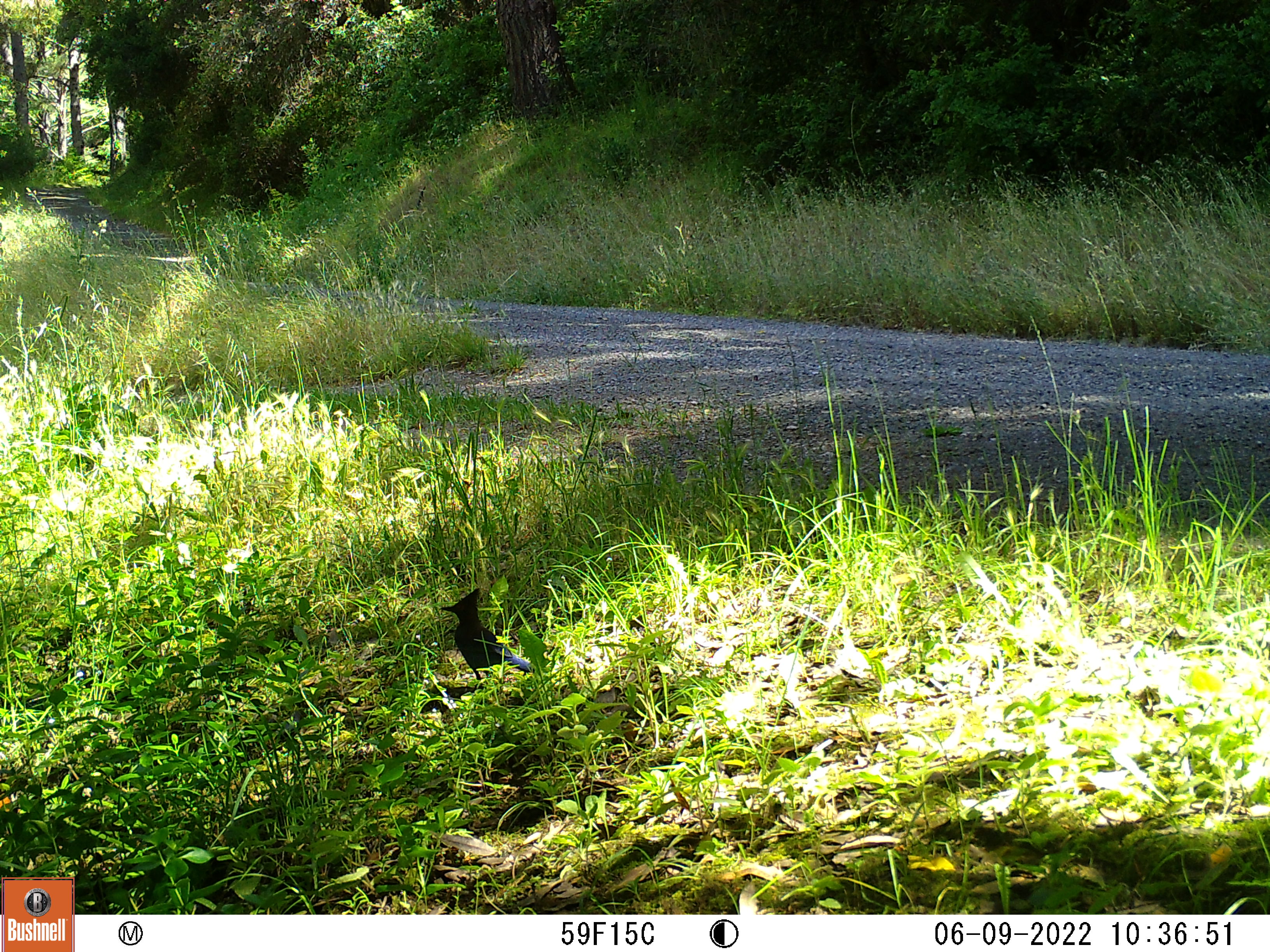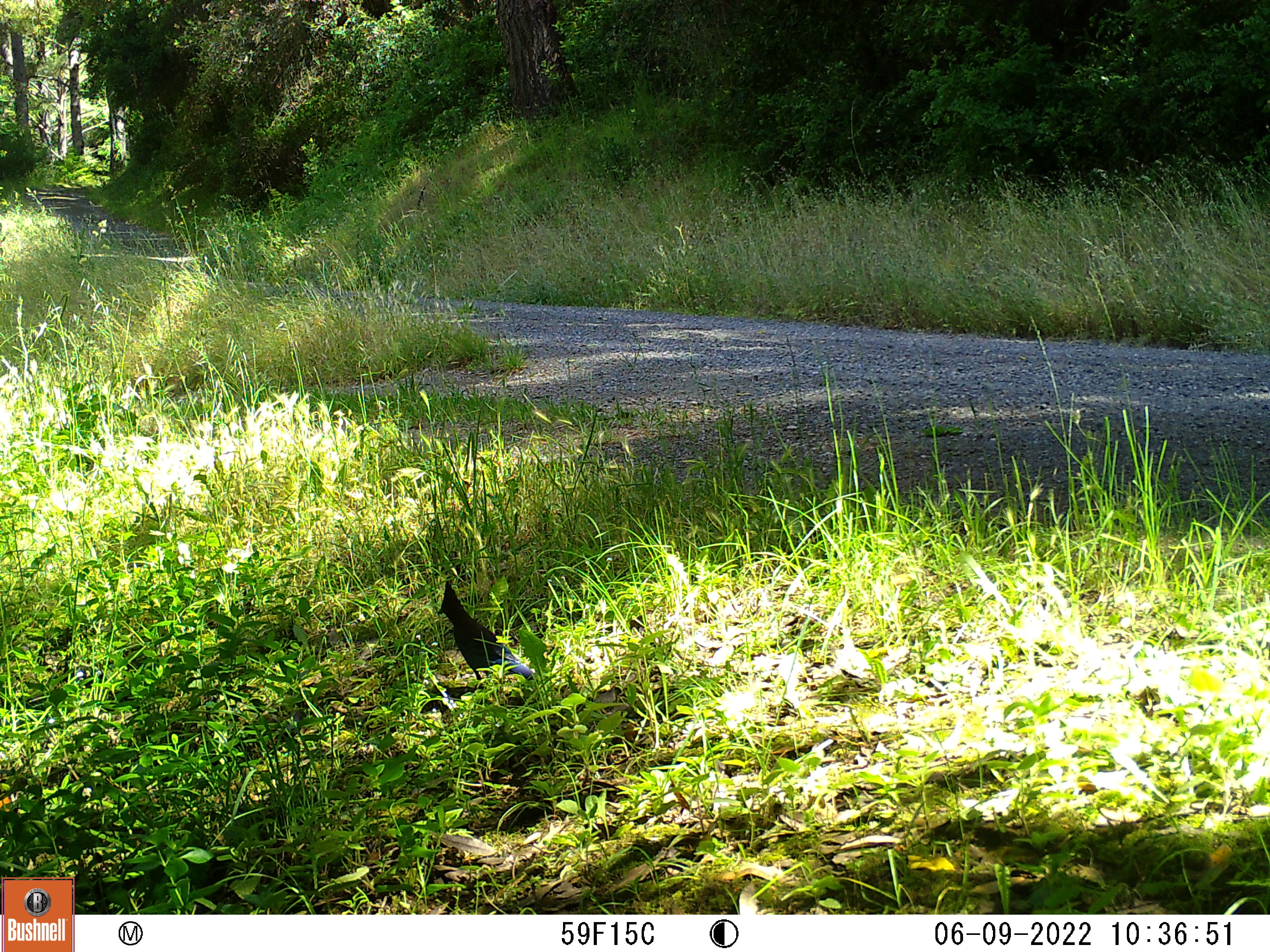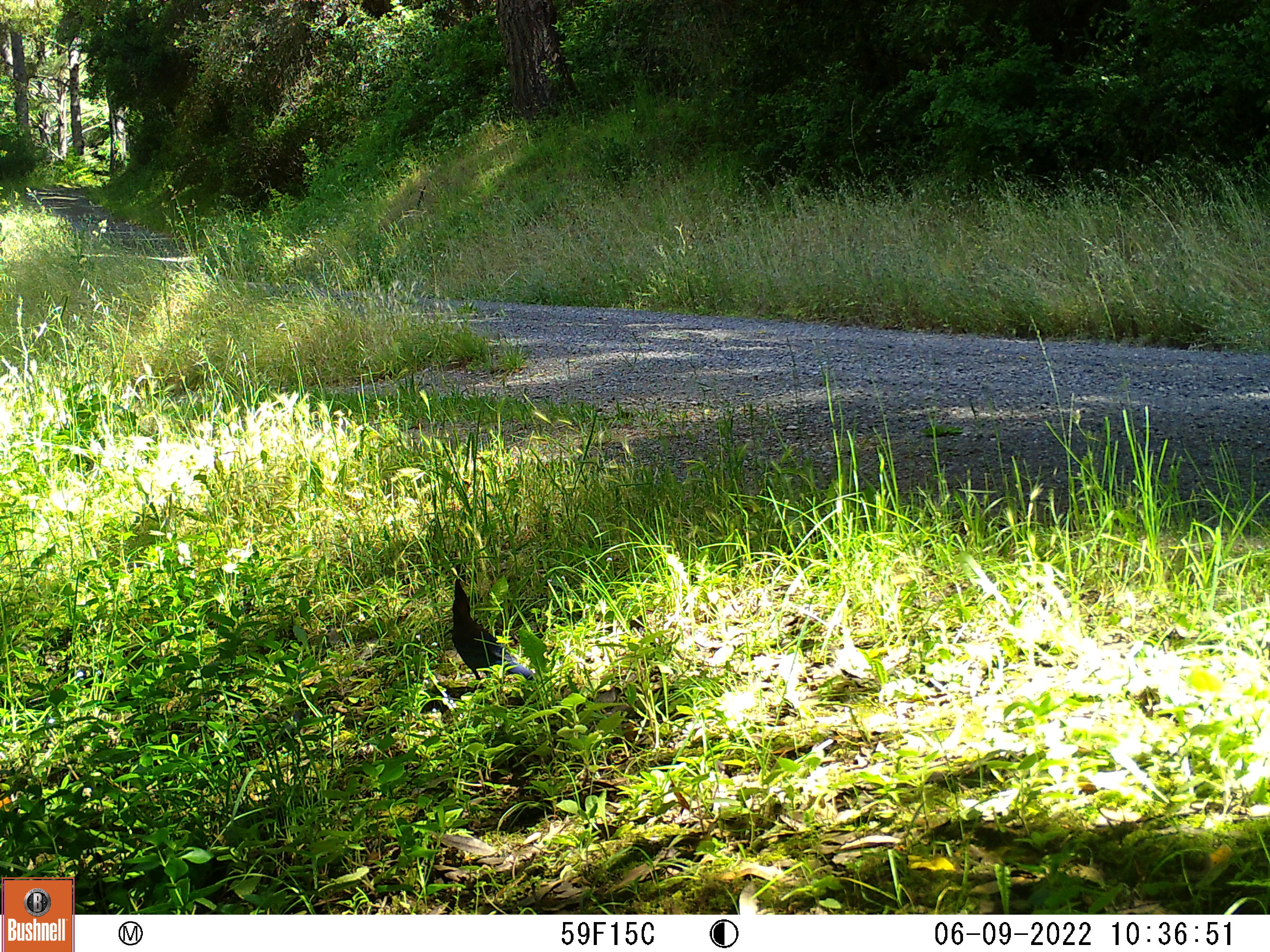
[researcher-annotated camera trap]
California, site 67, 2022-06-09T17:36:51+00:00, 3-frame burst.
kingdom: Animalia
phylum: Chordata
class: Aves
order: Passeriformes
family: Corvidae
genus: Cyanocitta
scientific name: Cyanocitta stelleri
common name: steller's jay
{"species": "steller's jay (Cyanocitta stelleri)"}